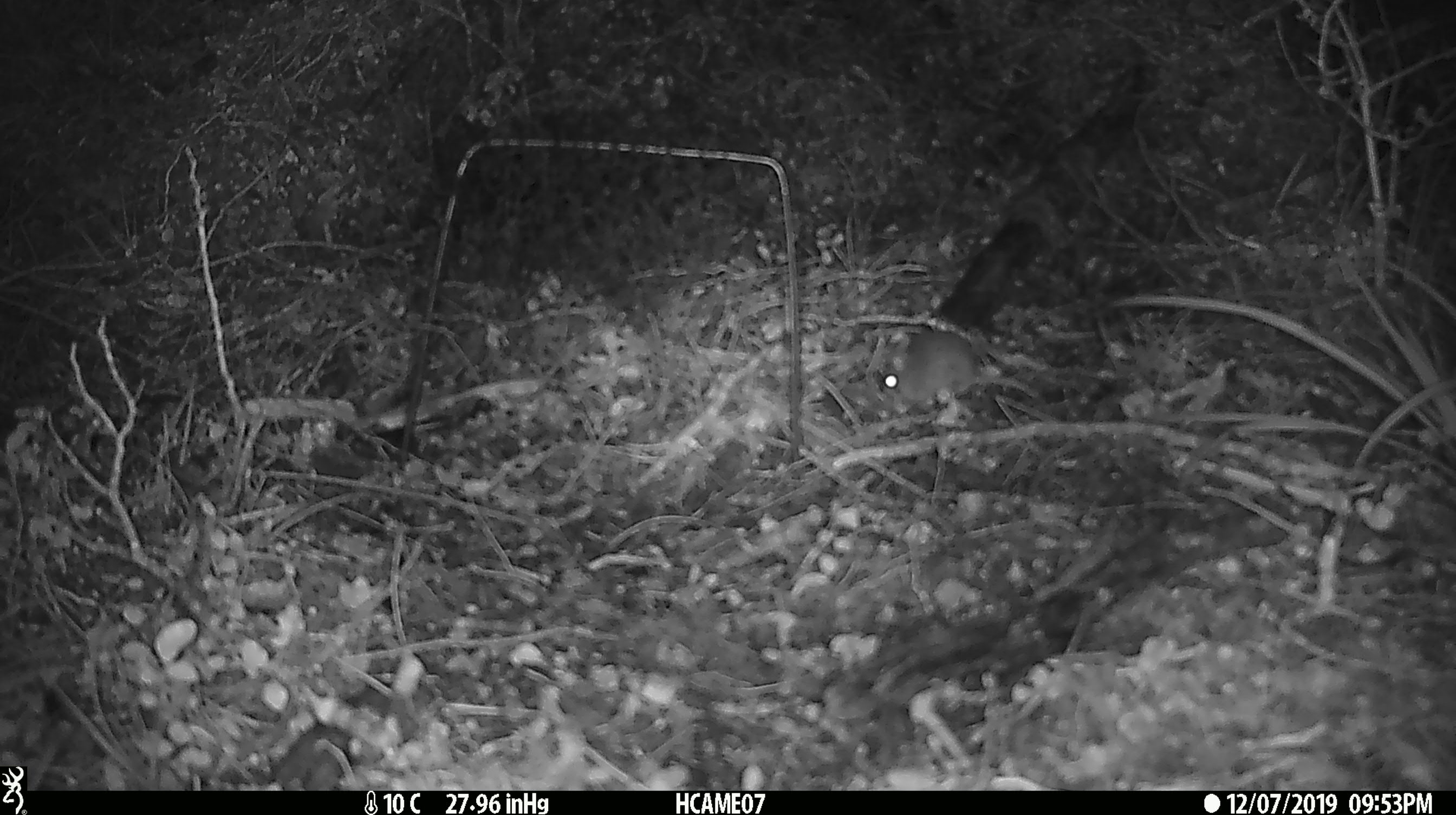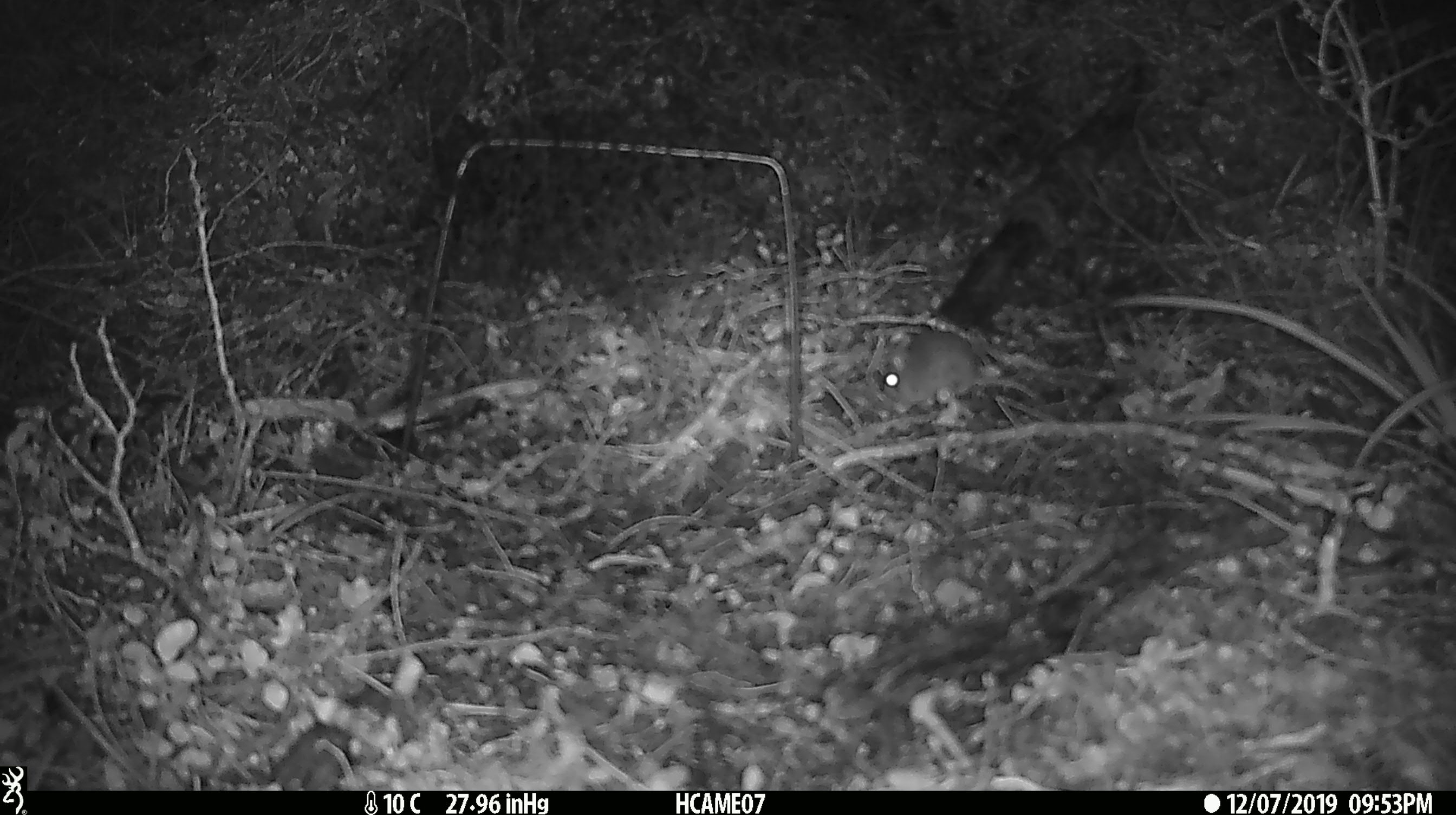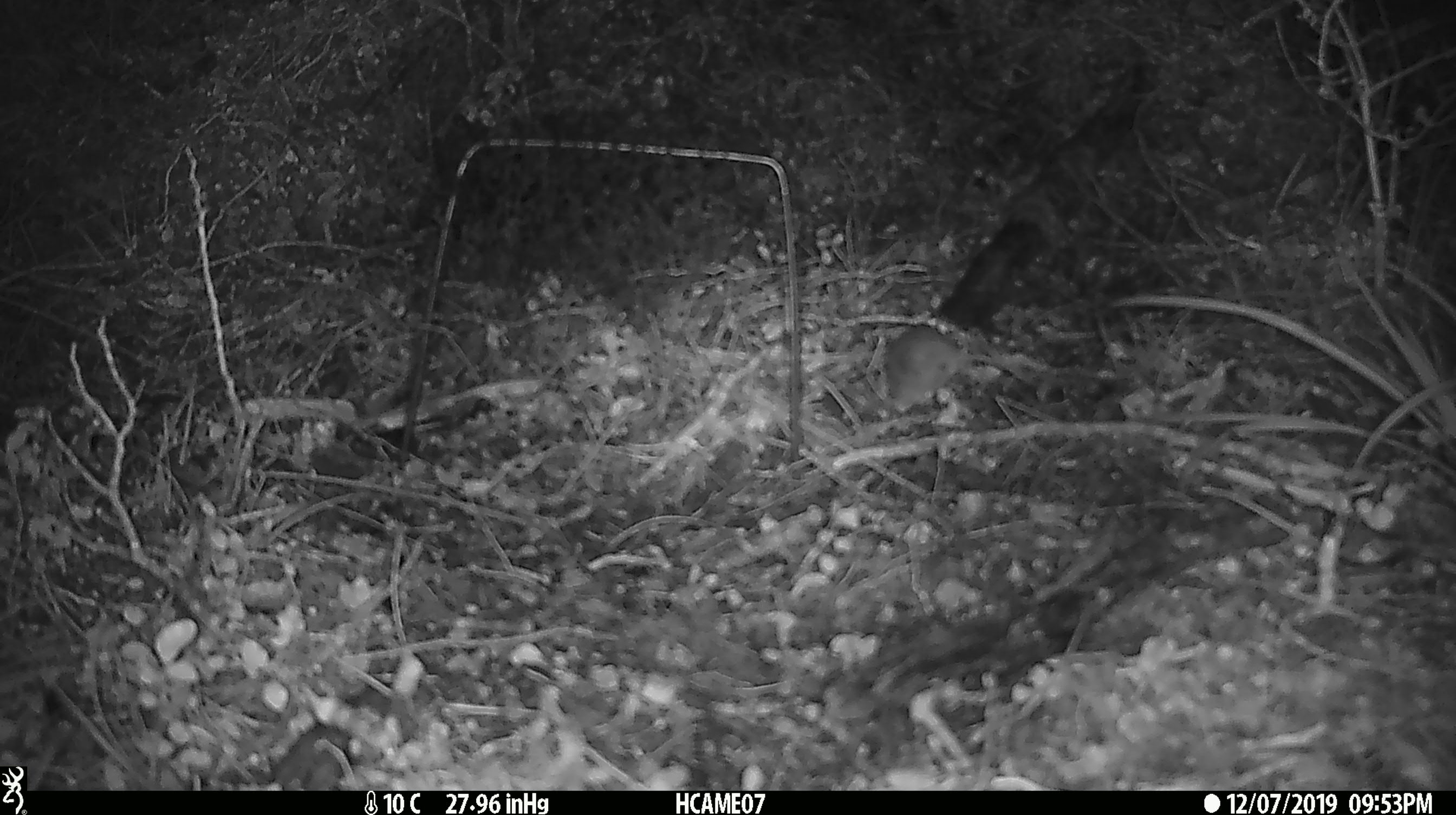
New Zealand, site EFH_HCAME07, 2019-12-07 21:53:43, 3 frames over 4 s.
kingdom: Animalia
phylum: Chordata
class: Mammalia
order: Rodentia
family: Muridae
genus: Mus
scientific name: Mus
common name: mouse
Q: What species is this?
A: Mouse (Mus).